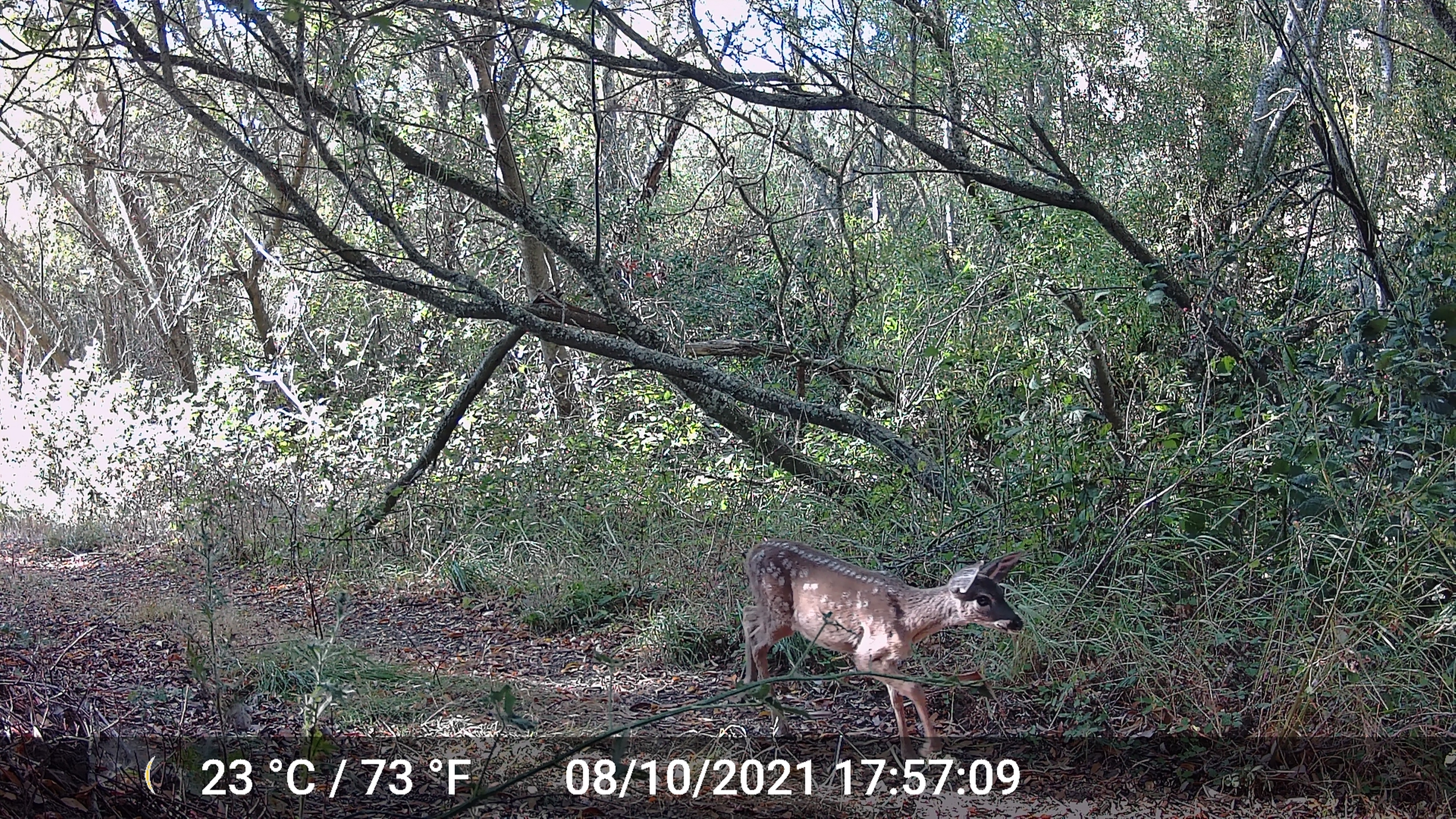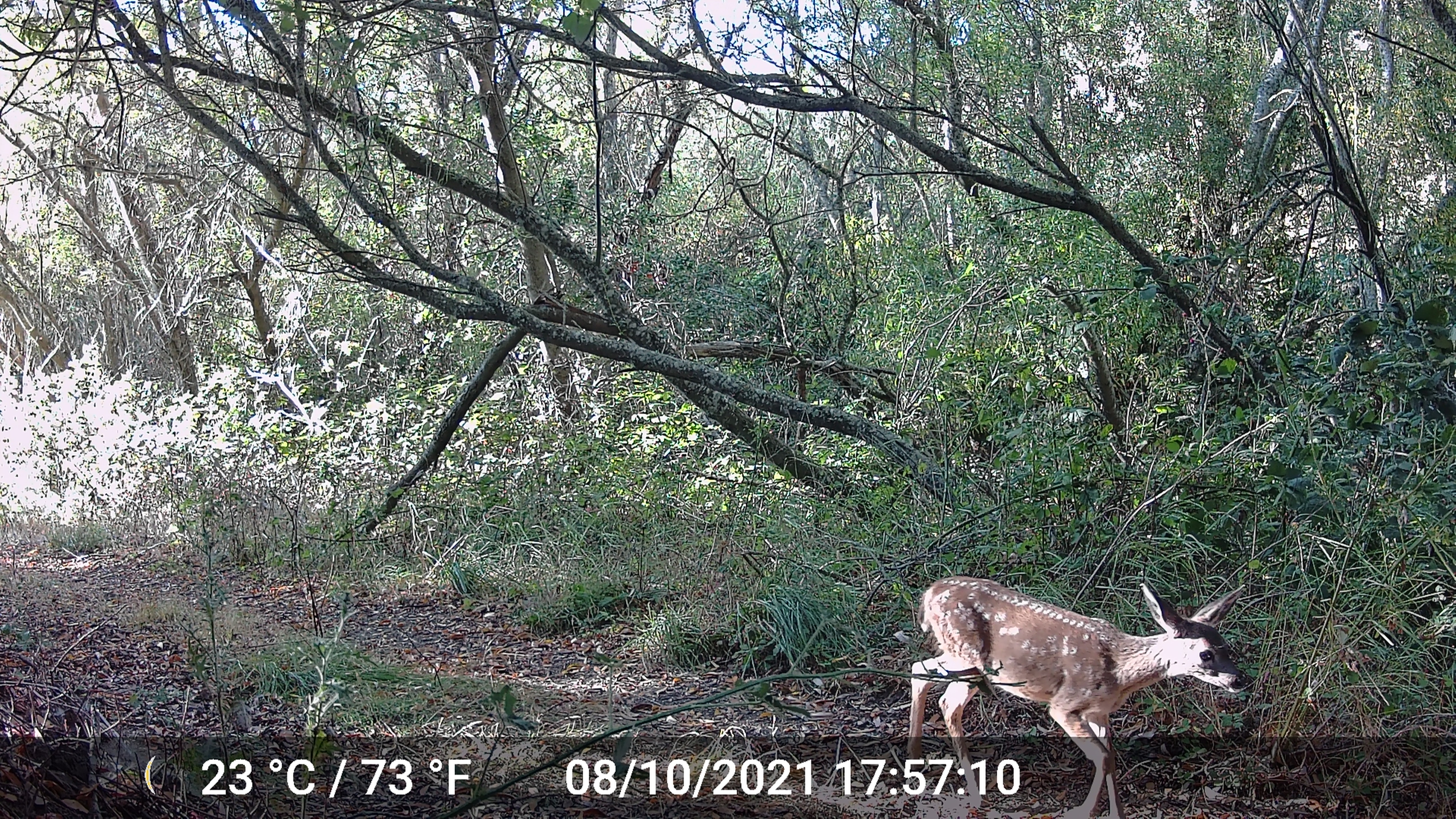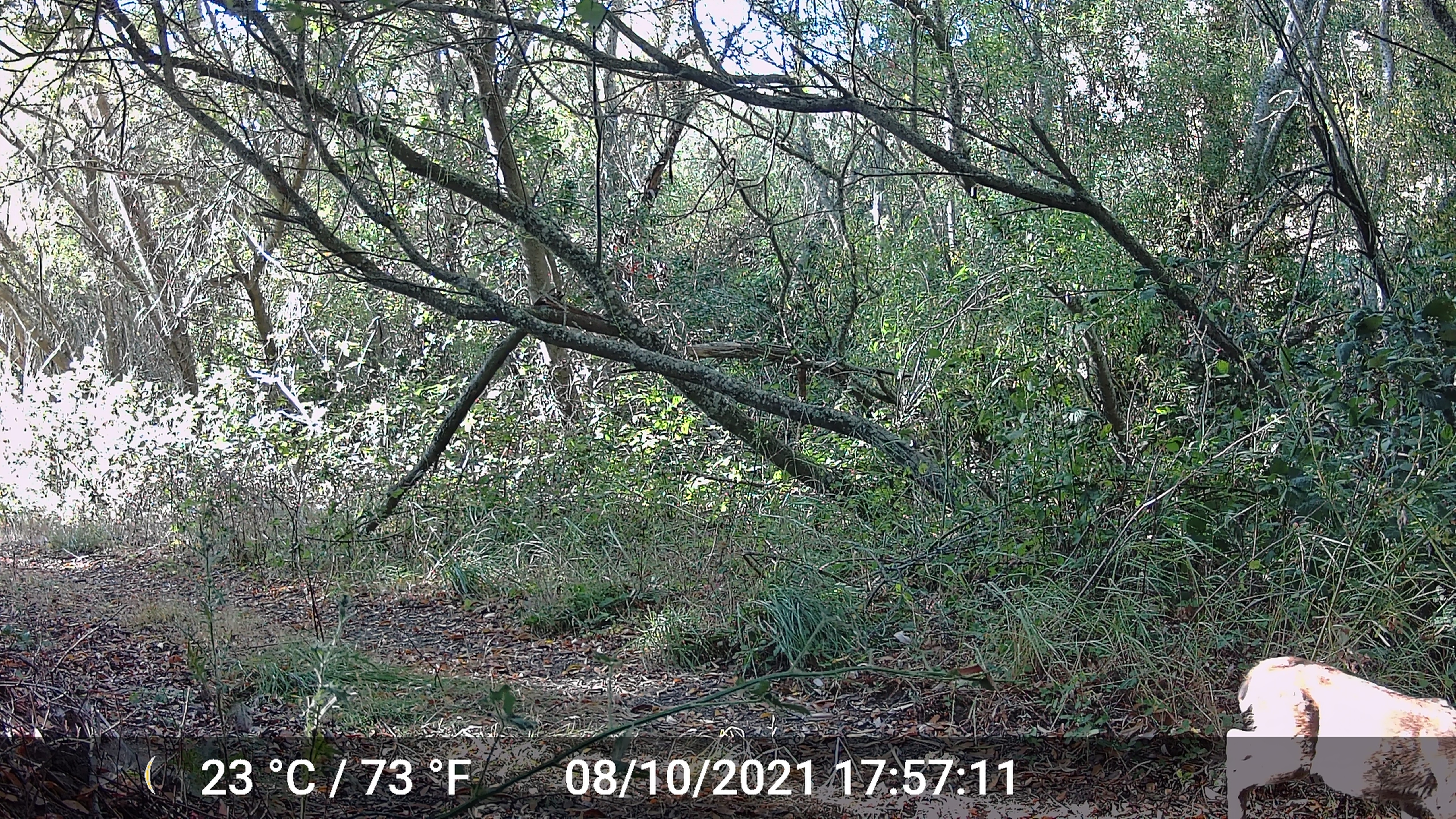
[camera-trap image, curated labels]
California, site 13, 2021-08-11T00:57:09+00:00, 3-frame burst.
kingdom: Animalia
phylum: Chordata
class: Mammalia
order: Artiodactyla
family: Cervidae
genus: Odocoileus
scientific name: Odocoileus hemionus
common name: mule deer